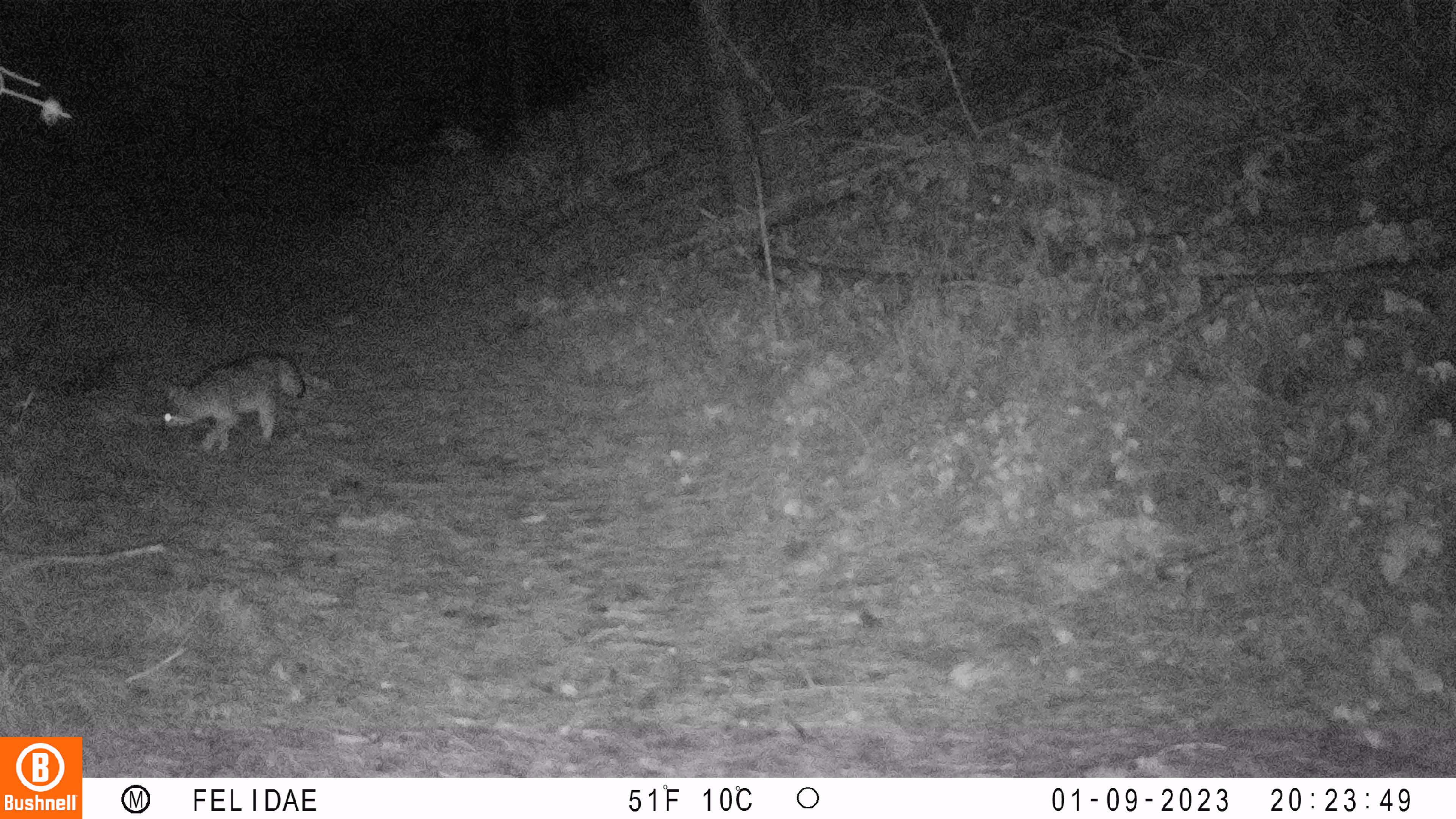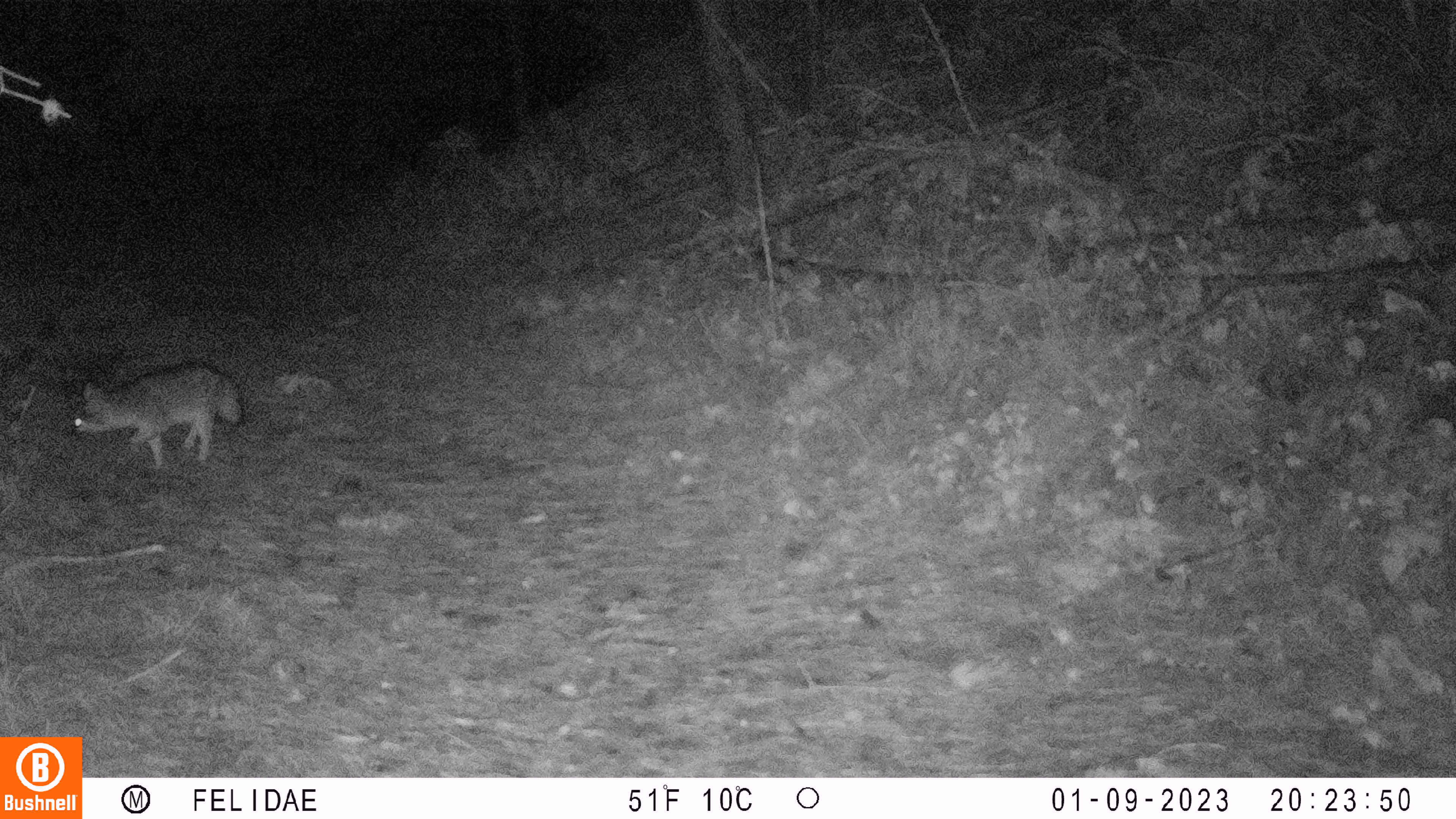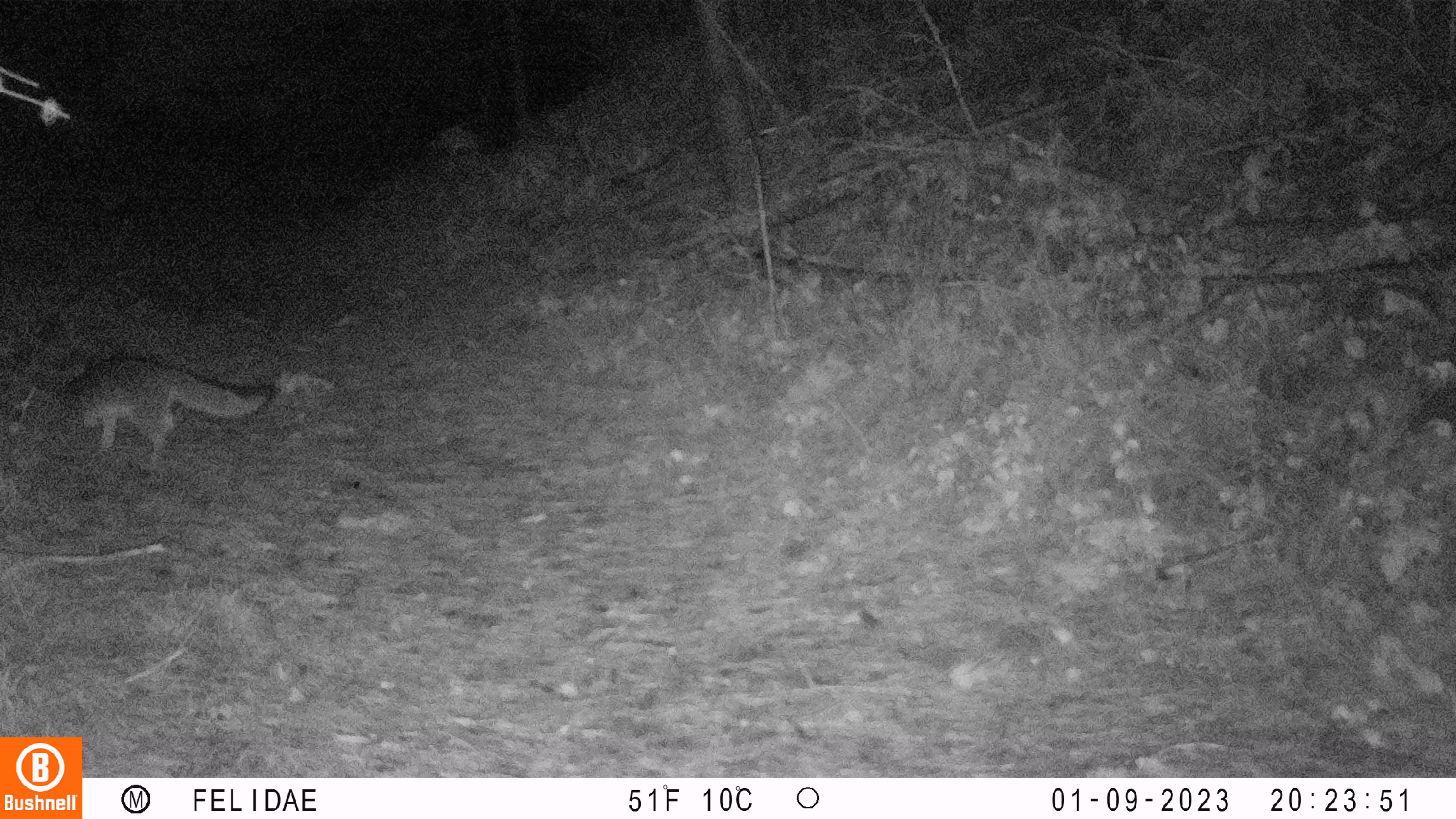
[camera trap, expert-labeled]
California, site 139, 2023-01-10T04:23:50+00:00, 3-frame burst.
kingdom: Animalia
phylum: Chordata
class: Mammalia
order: Carnivora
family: Canidae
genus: Urocyon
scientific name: Urocyon cinereoargenteus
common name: gray fox